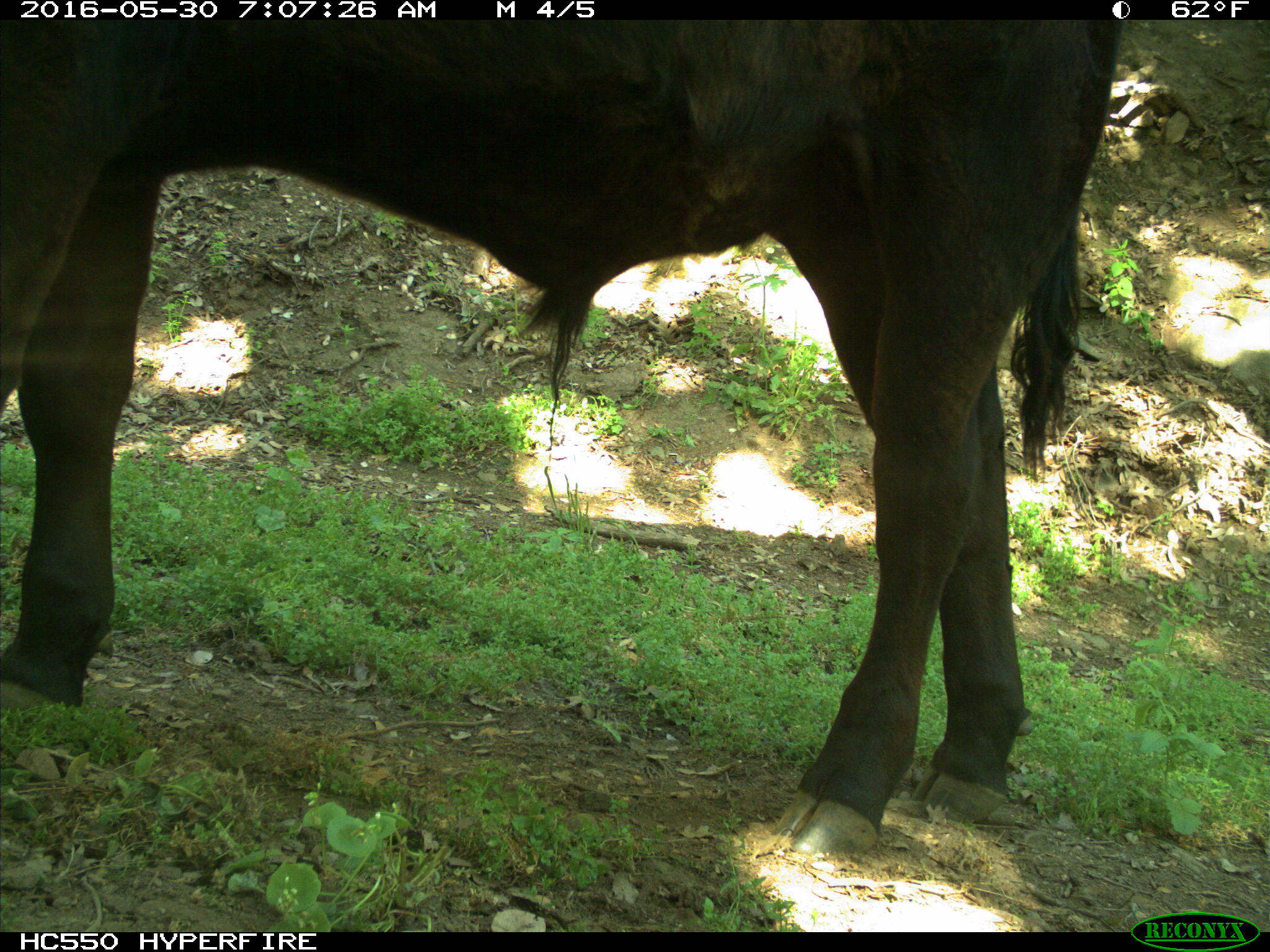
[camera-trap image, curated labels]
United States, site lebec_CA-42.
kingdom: Animalia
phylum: Chordata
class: Mammalia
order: Artiodactyla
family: Bovidae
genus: Bos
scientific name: Bos taurus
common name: domestic cow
Bos taurus (domestic cow).